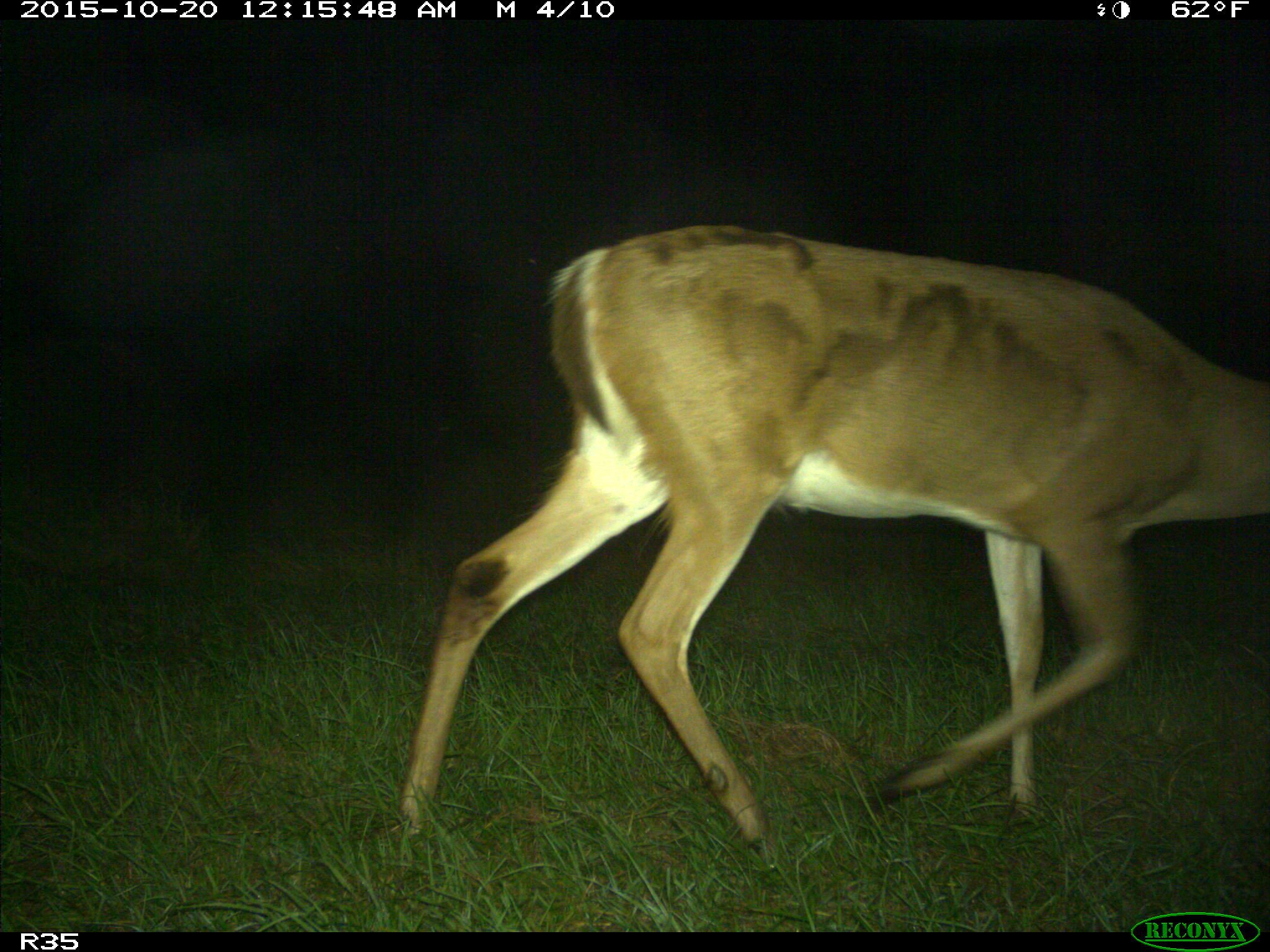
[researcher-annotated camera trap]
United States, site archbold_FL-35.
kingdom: Animalia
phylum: Chordata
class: Mammalia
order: Artiodactyla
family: Cervidae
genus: Odocoileus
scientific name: Odocoileus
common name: deer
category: unidentified deer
Unidentified deer (deer) (Odocoileus).